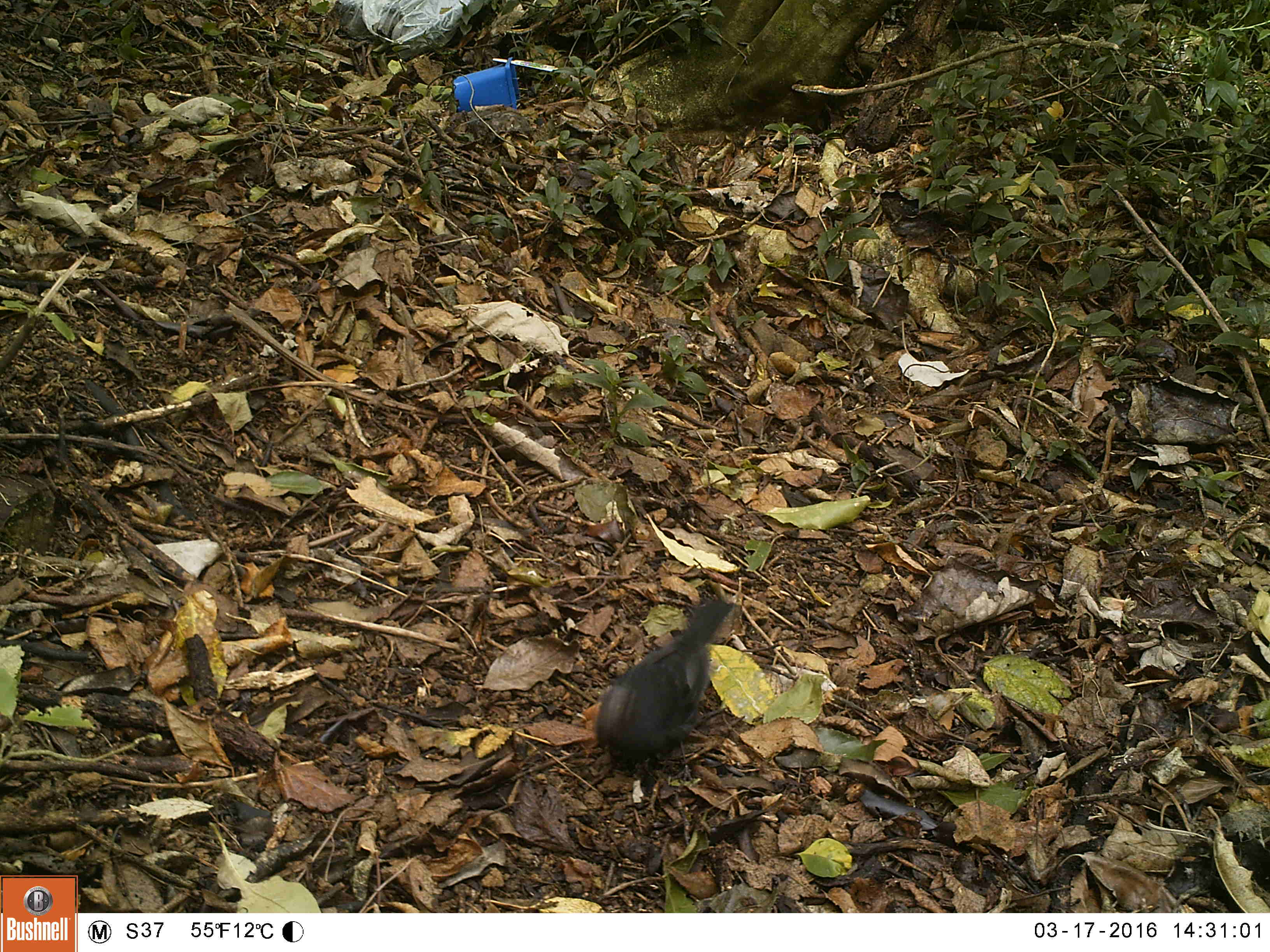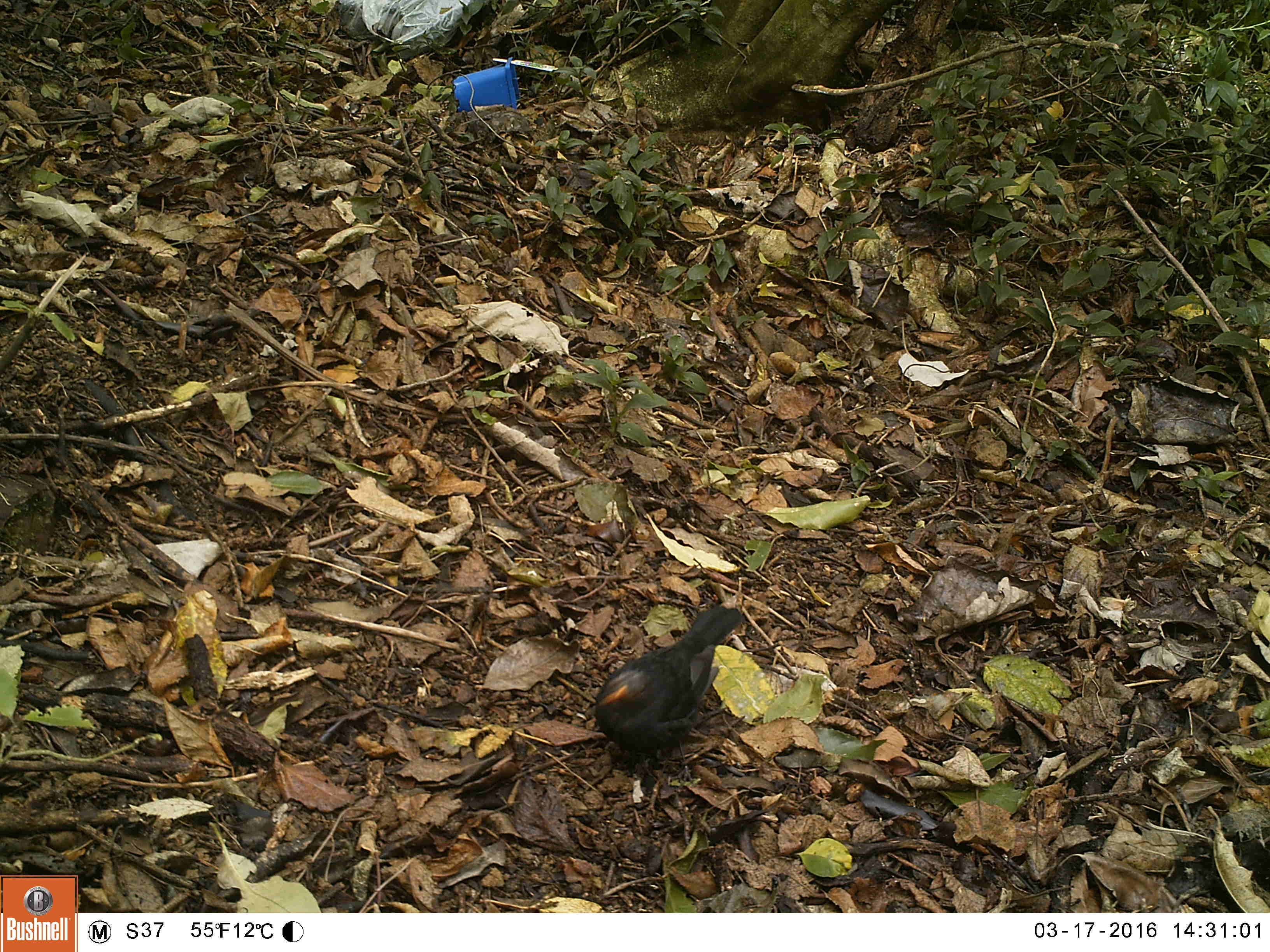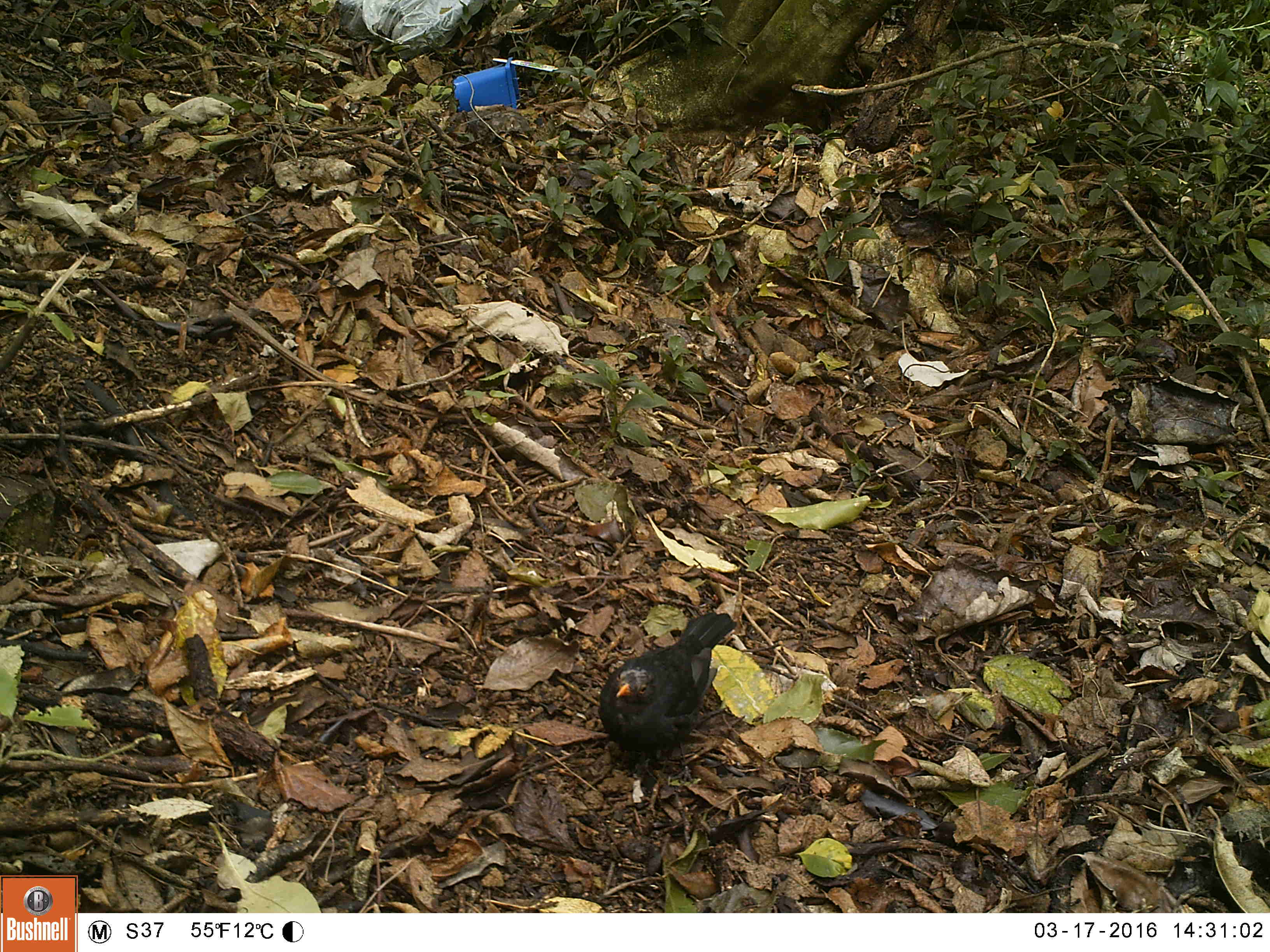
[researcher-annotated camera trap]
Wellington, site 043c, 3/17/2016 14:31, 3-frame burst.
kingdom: Animalia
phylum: Chordata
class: Aves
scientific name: Aves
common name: bird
Bird (Aves).